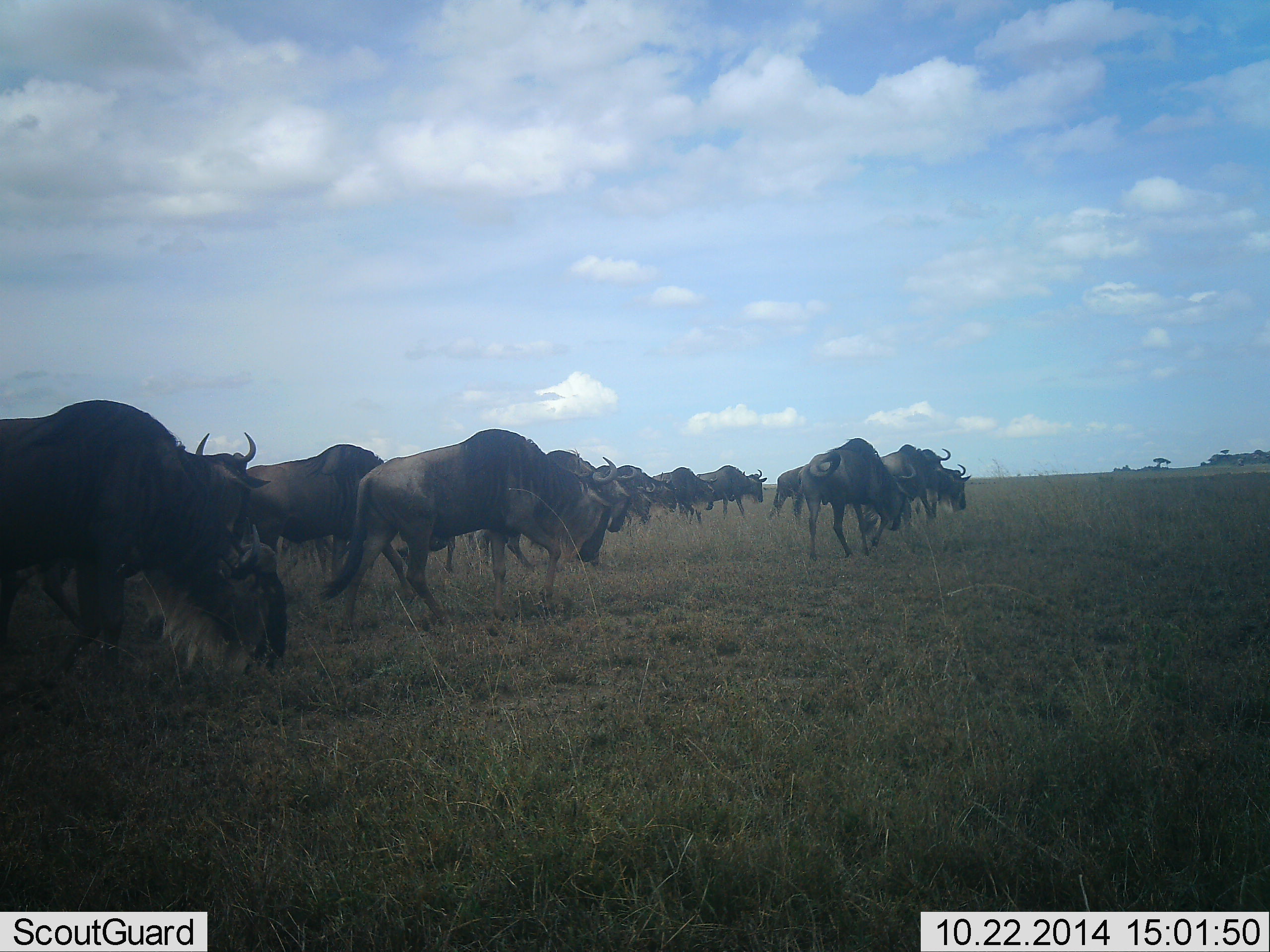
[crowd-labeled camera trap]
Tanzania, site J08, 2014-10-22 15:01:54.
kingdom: Animalia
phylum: Chordata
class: Mammalia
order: Artiodactyla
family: Bovidae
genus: Connochaetes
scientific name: Connochaetes taurinus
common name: blue wildebeest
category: wildebeest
Wildebeest (blue wildebeest) (Connochaetes taurinus), count 11-50. Behavior (volunteer vote fractions): standing 30%, resting 0%, moving 80%, interacting 10%. Young present (vote fraction): 0%. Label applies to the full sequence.